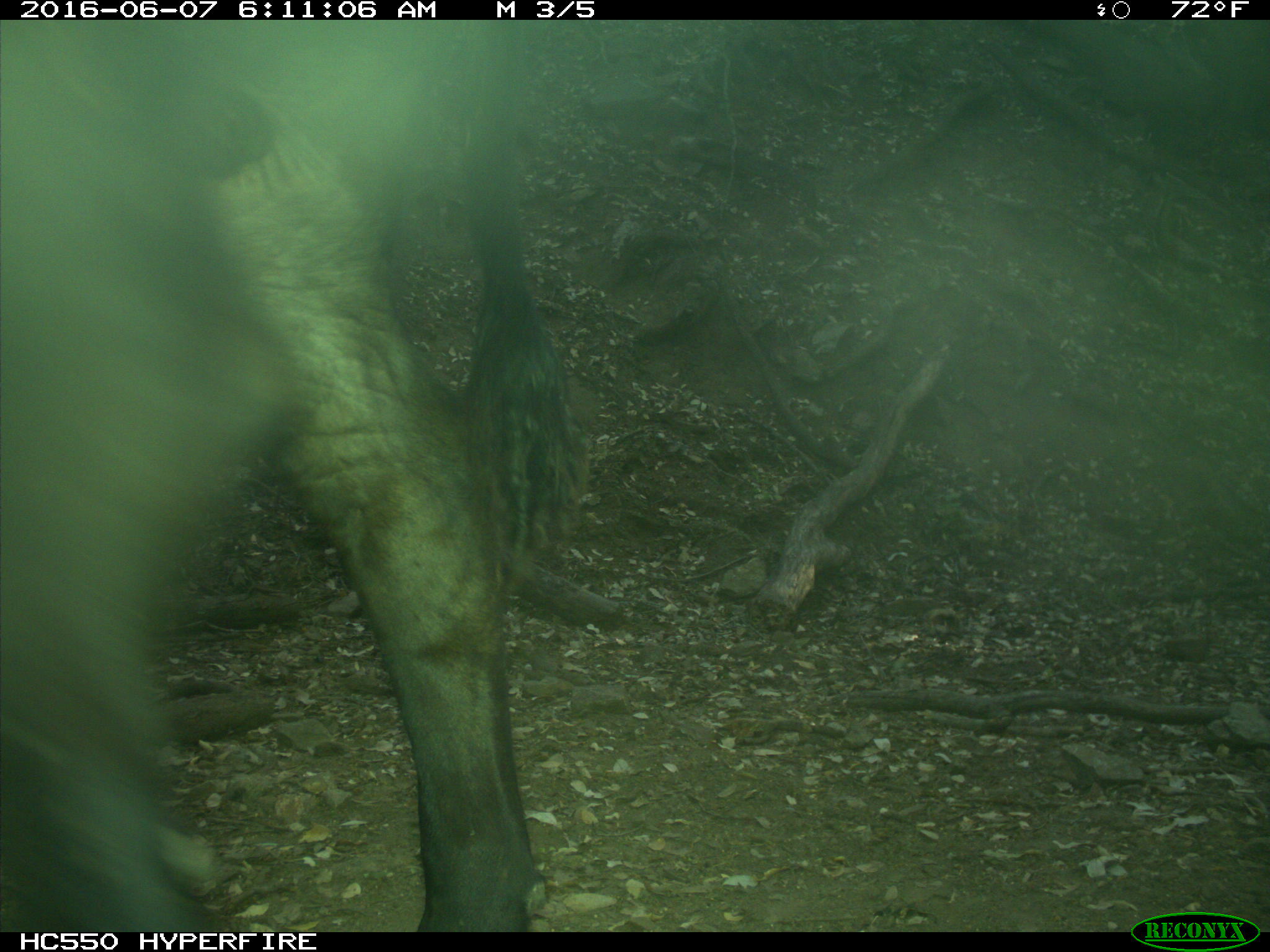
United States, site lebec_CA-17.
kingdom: Animalia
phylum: Chordata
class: Mammalia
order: Artiodactyla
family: Bovidae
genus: Bos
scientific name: Bos taurus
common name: domestic cow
Bos taurus (domestic cow).